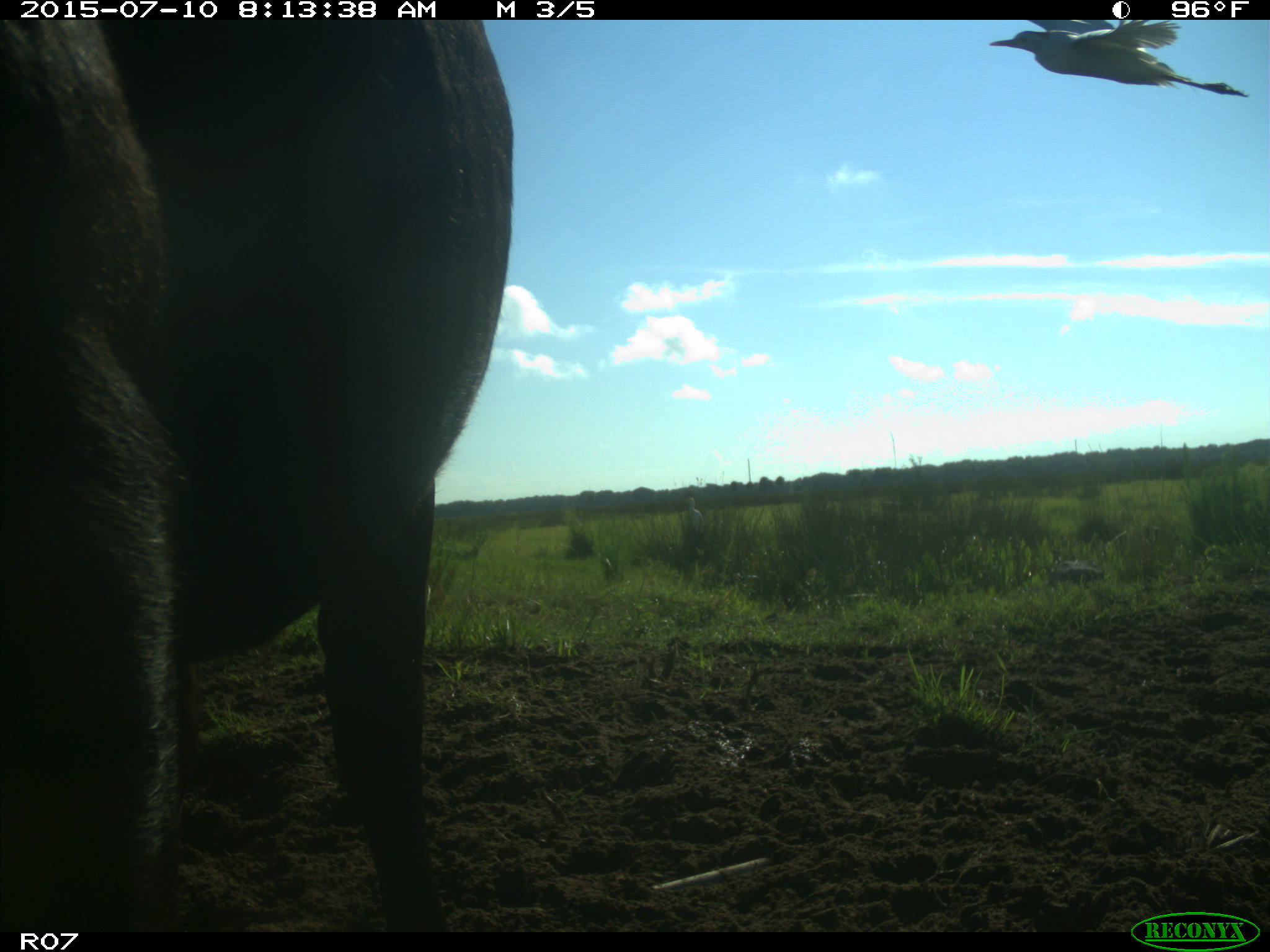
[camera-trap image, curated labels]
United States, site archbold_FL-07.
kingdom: Animalia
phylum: Chordata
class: Mammalia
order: Artiodactyla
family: Bovidae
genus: Bos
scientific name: Bos taurus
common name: domestic cow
Bos taurus (domestic cow).